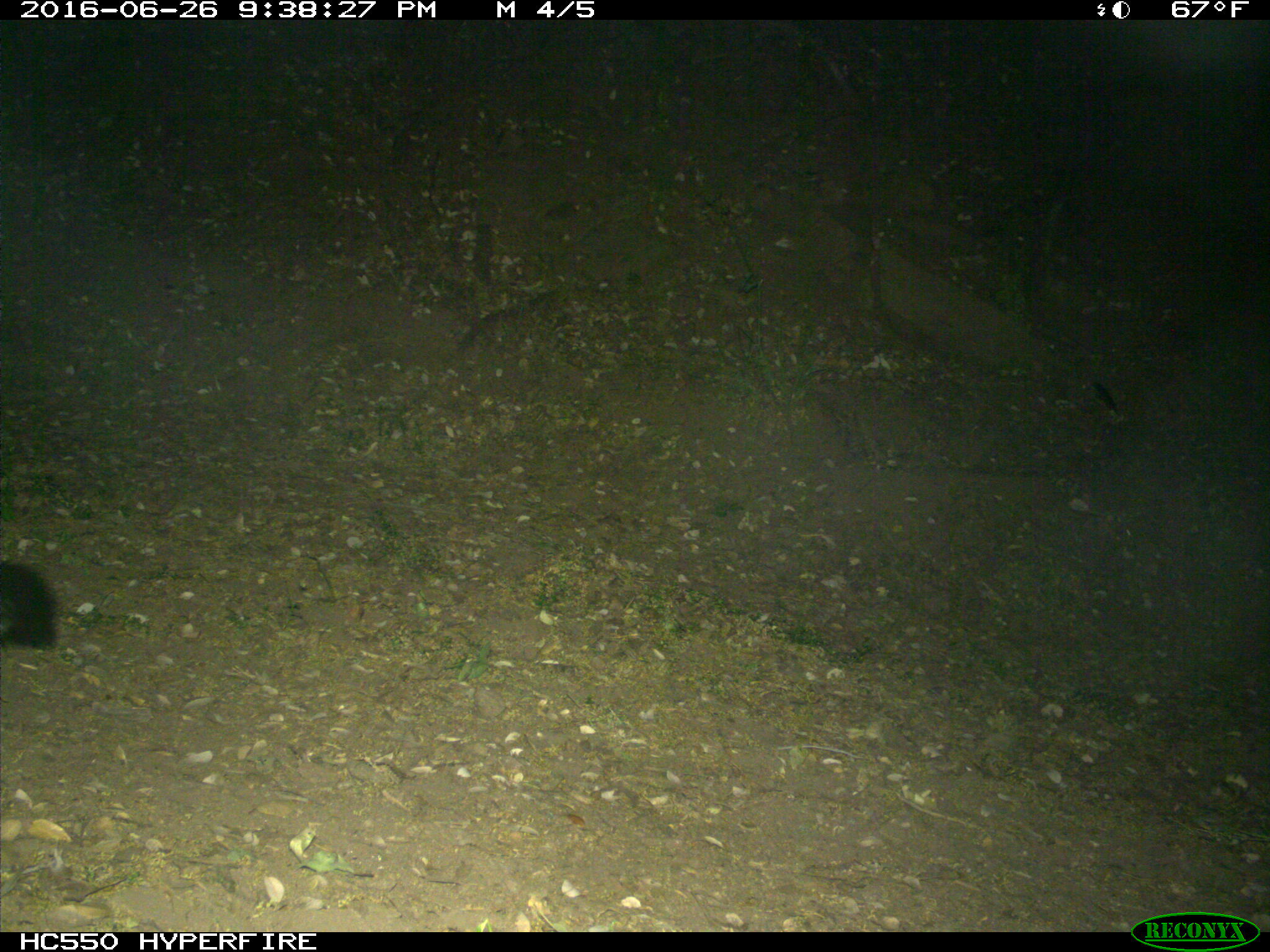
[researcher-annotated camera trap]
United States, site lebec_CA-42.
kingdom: Animalia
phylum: Chordata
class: Mammalia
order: Carnivora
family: Canidae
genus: Urocyon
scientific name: Urocyon cinereoargenteus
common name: gray fox